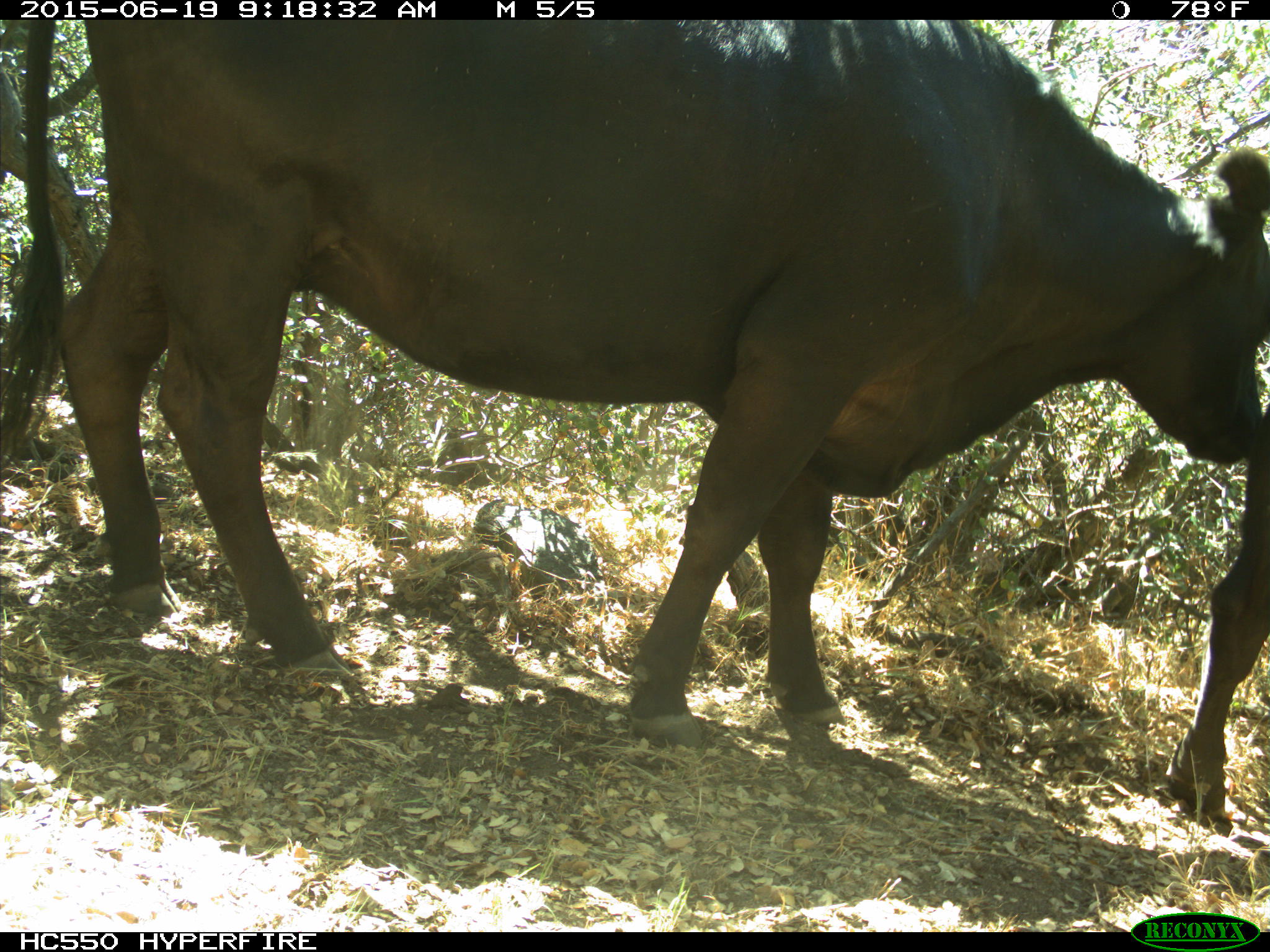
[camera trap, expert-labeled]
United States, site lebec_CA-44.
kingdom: Animalia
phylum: Chordata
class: Mammalia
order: Artiodactyla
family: Bovidae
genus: Bos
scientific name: Bos taurus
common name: domestic cow